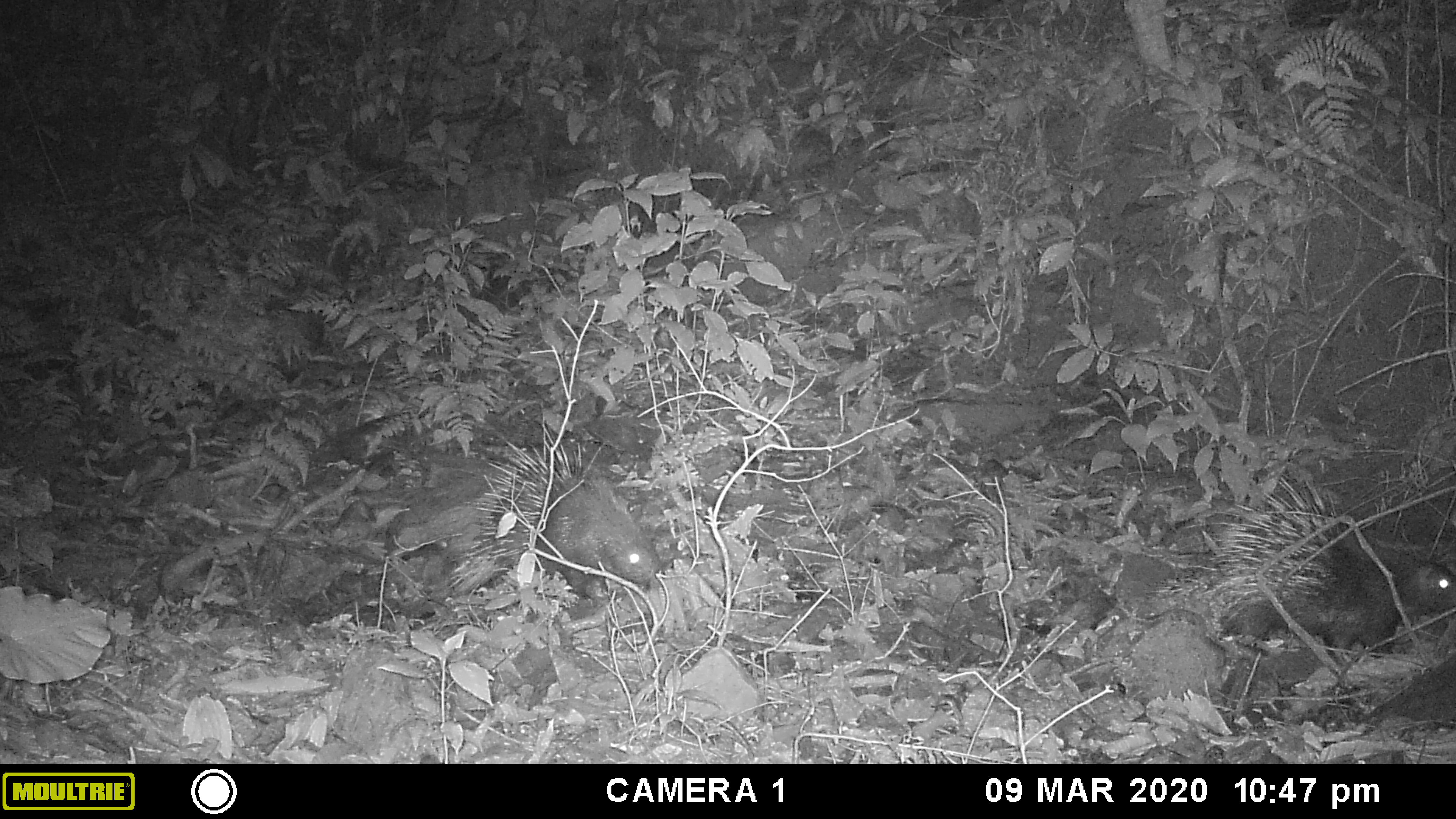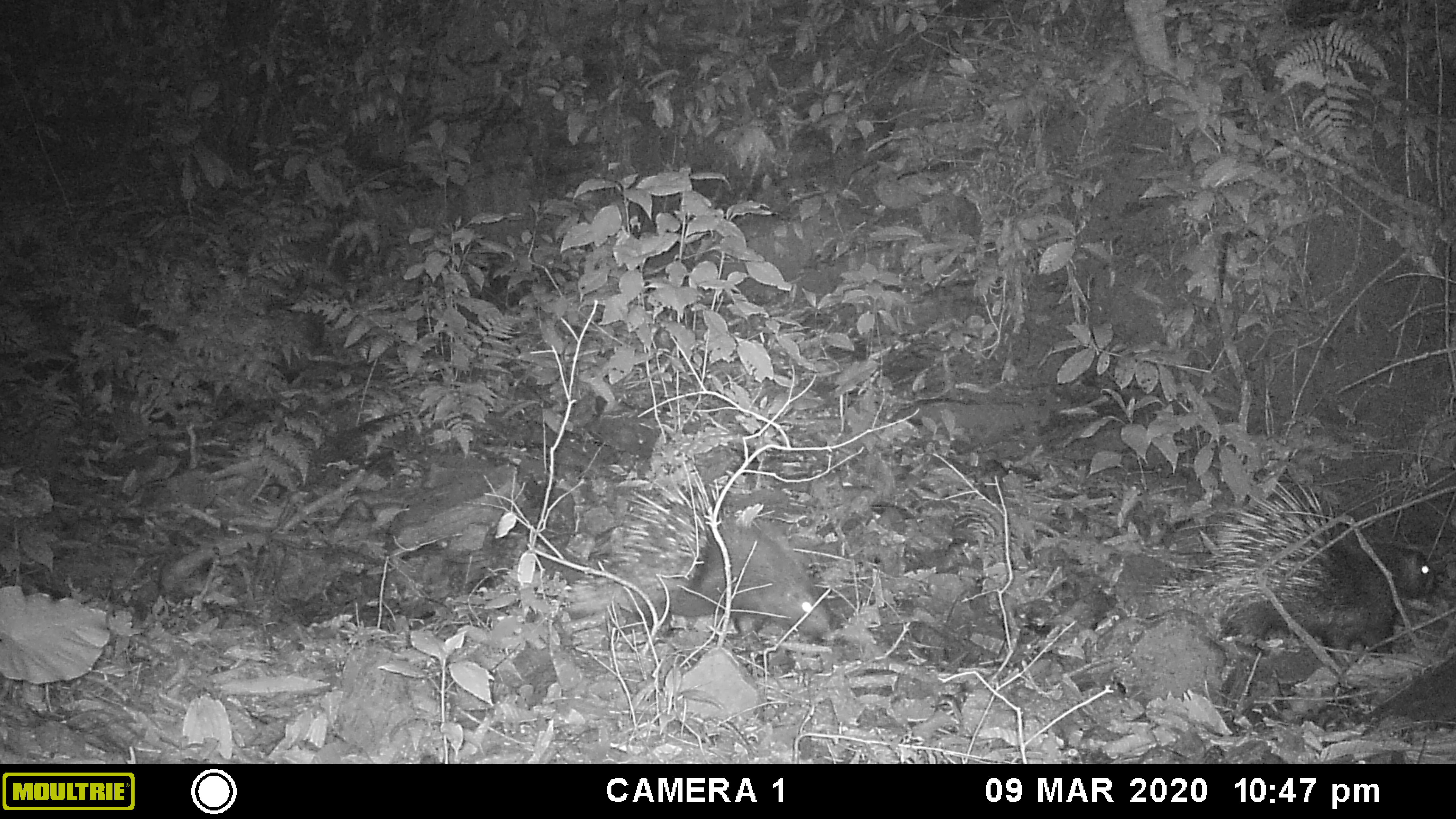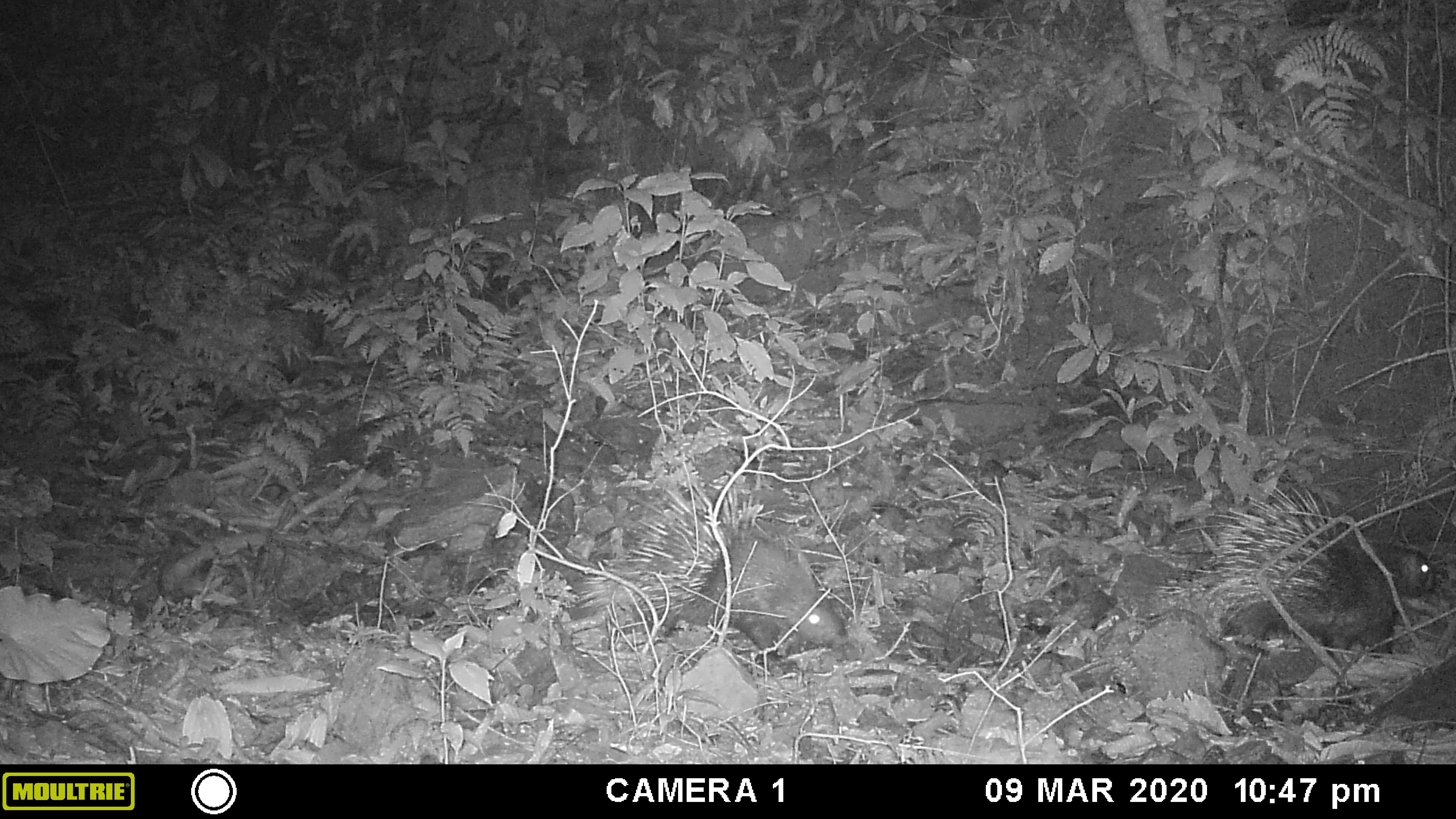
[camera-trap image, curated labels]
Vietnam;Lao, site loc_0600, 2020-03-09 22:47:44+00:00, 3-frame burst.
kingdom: Animalia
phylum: Chordata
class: Mammalia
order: Rodentia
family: Hystricidae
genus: Hystrix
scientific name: Hystrix brachyura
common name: malayan porcupine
Malayan porcupine (Hystrix brachyura). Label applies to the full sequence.